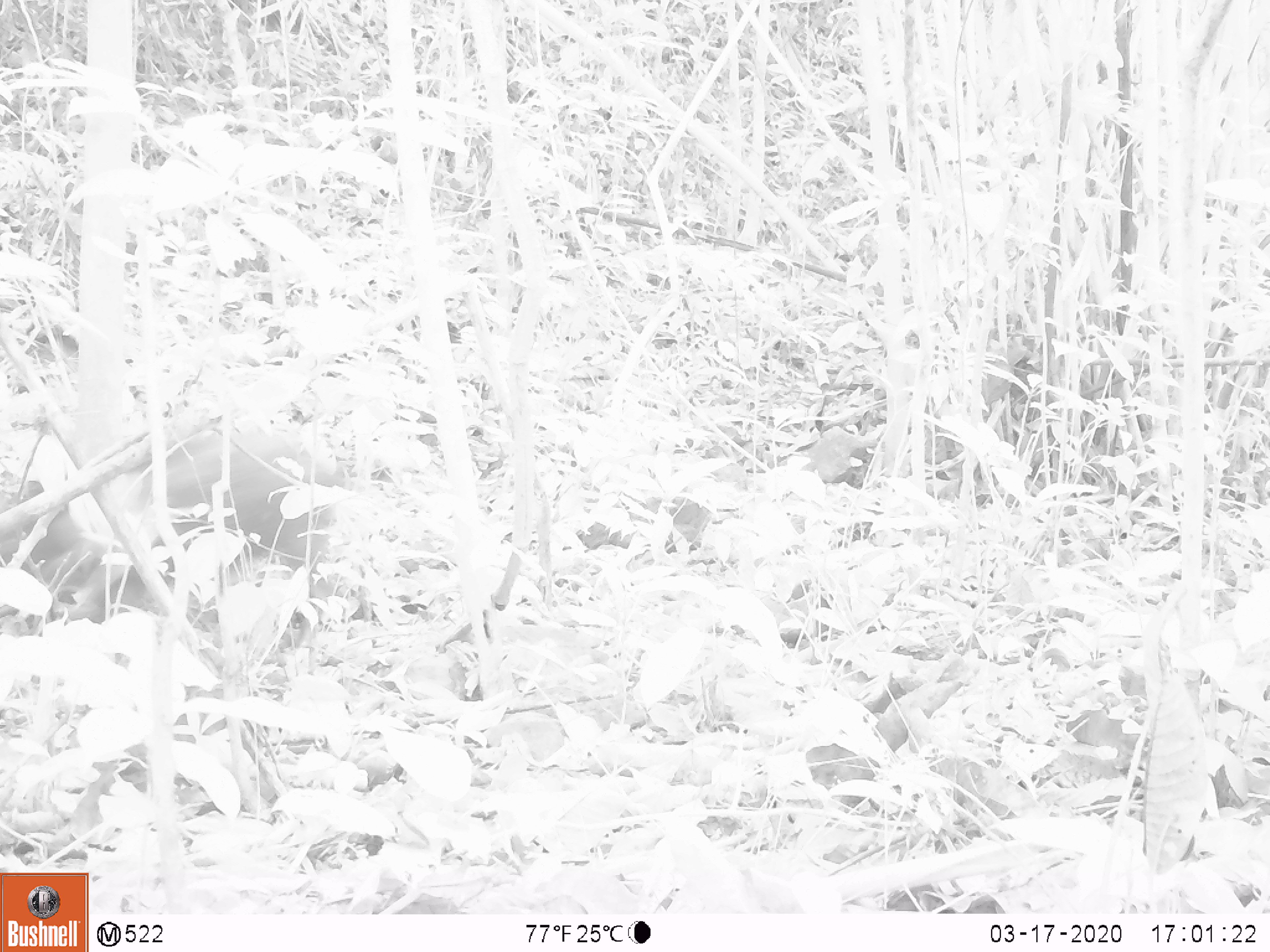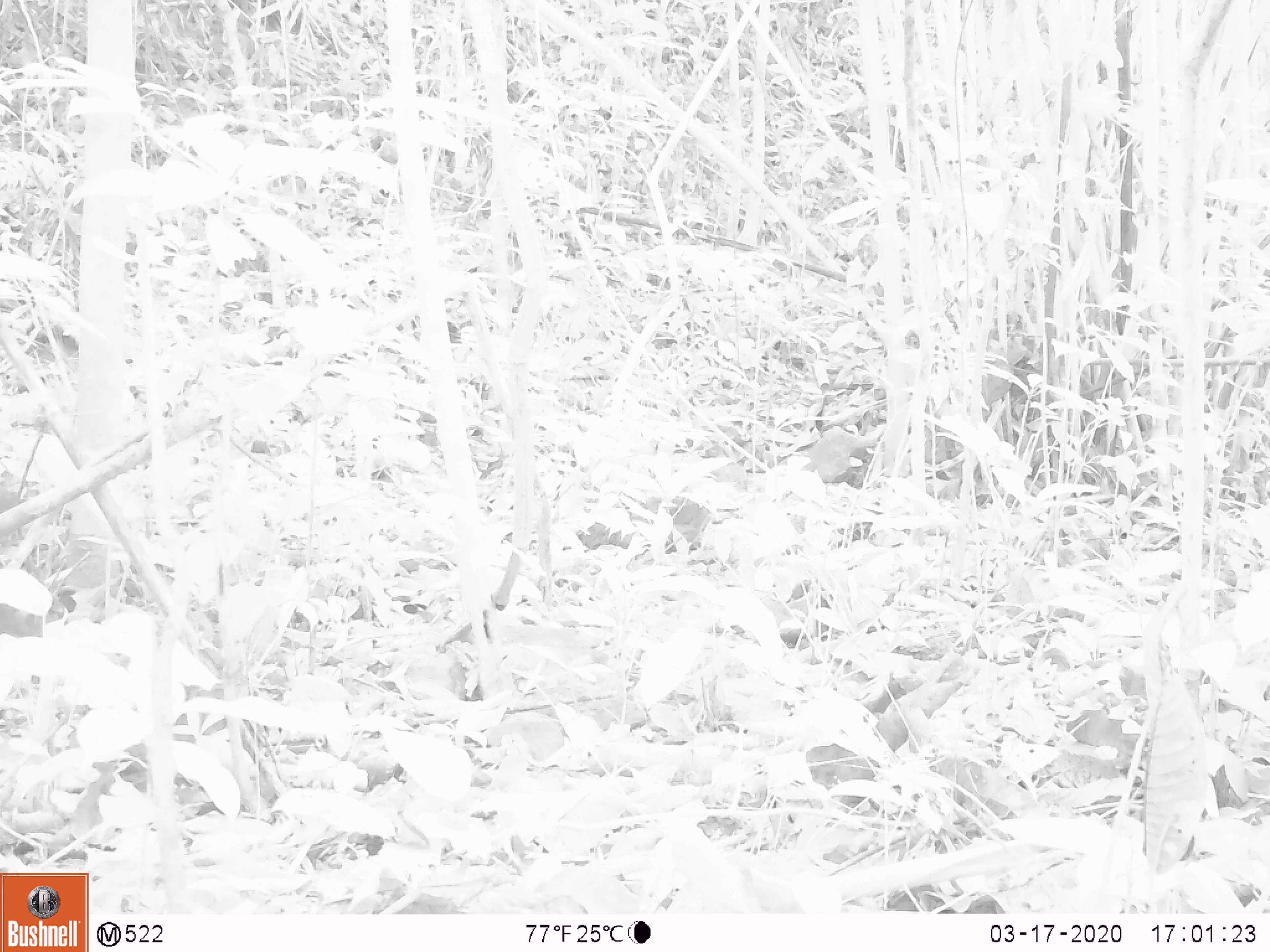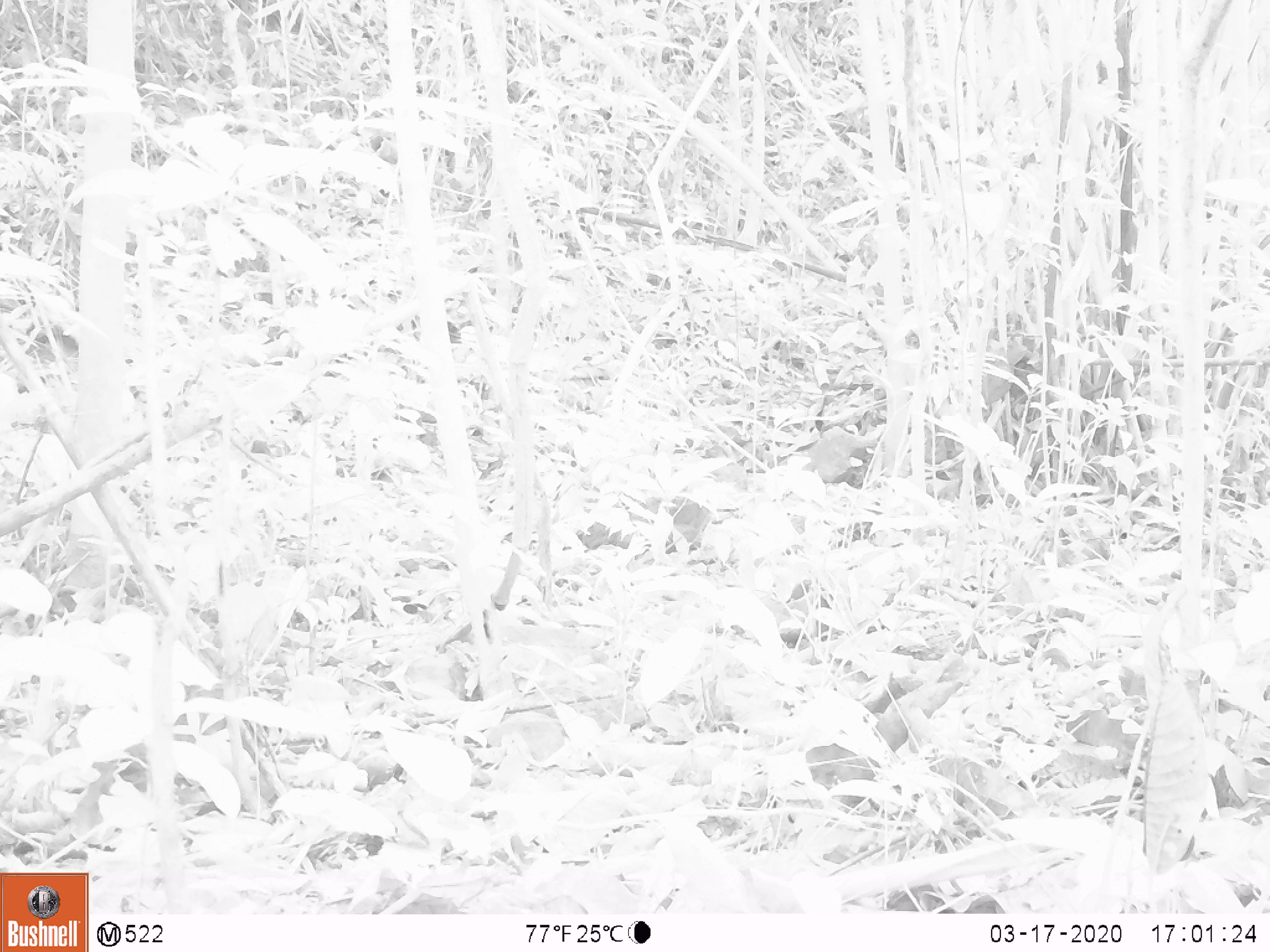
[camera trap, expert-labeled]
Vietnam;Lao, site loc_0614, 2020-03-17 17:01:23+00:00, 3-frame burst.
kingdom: Animalia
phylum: Chordata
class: Mammalia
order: Artiodactyla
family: Suidae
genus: Sus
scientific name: Sus scrofa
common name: eurasian wild pig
Eurasian wild pig (Sus scrofa). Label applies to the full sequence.